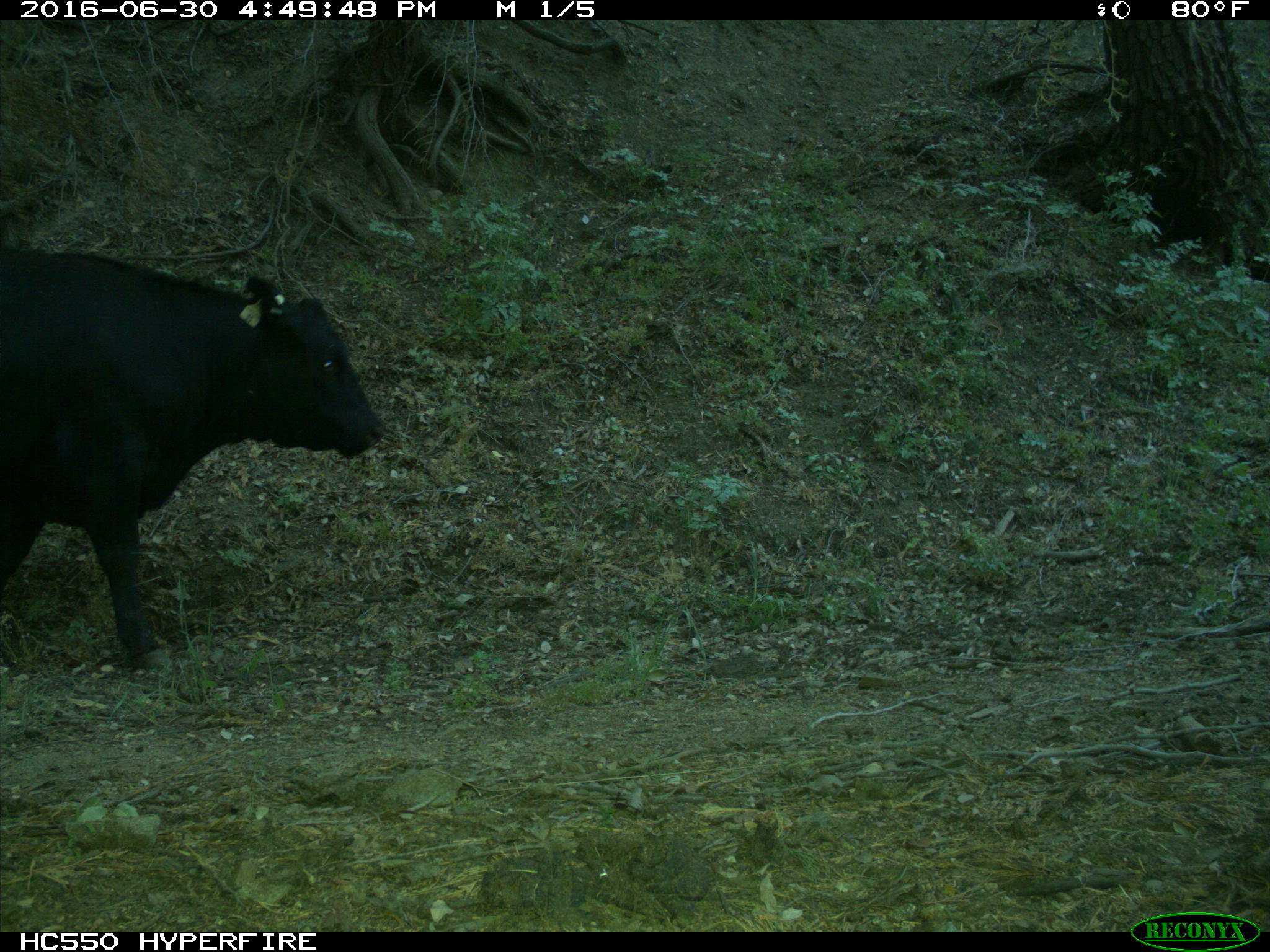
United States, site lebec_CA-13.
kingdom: Animalia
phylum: Chordata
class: Mammalia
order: Artiodactyla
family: Bovidae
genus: Bos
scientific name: Bos taurus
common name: domestic cow